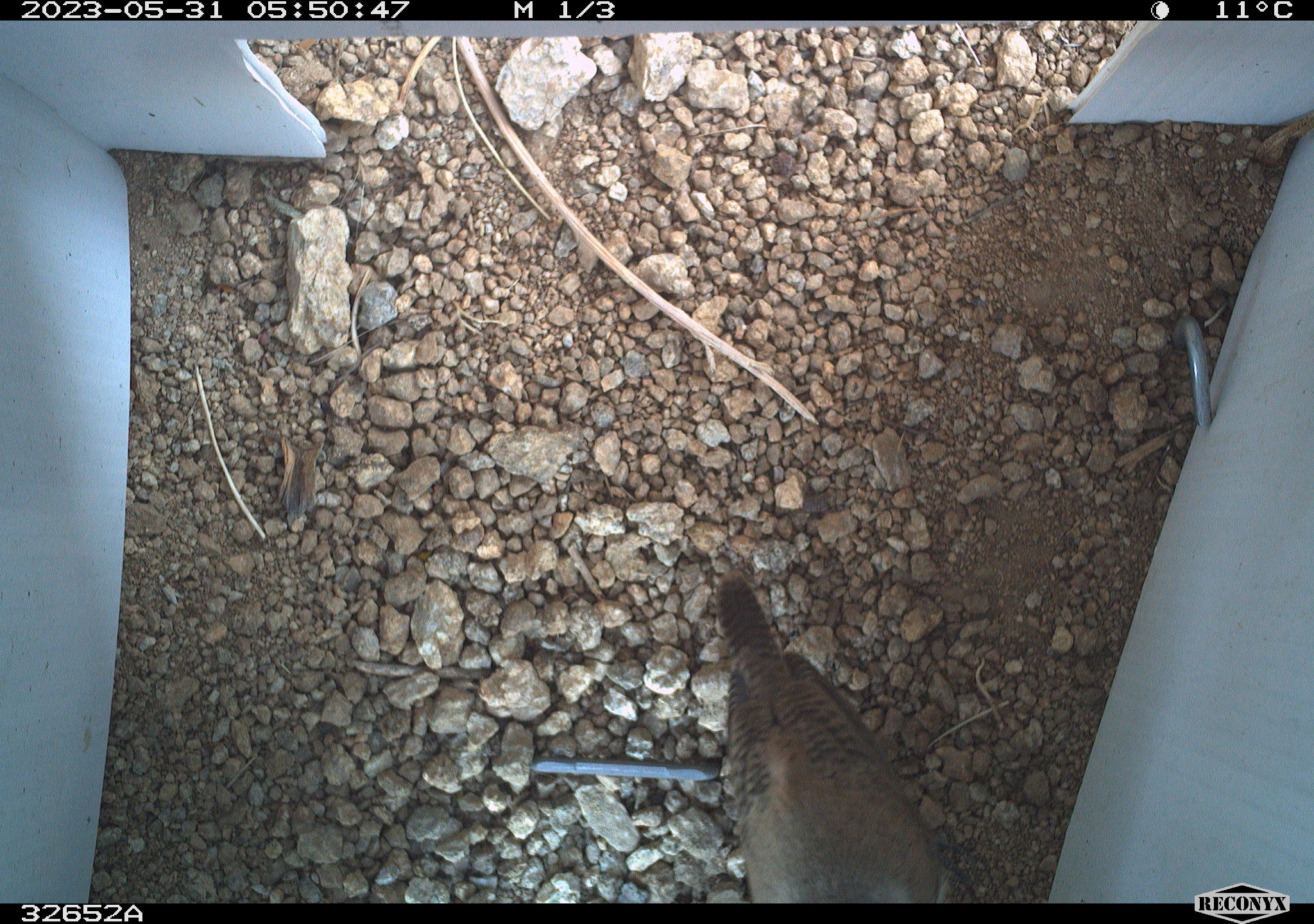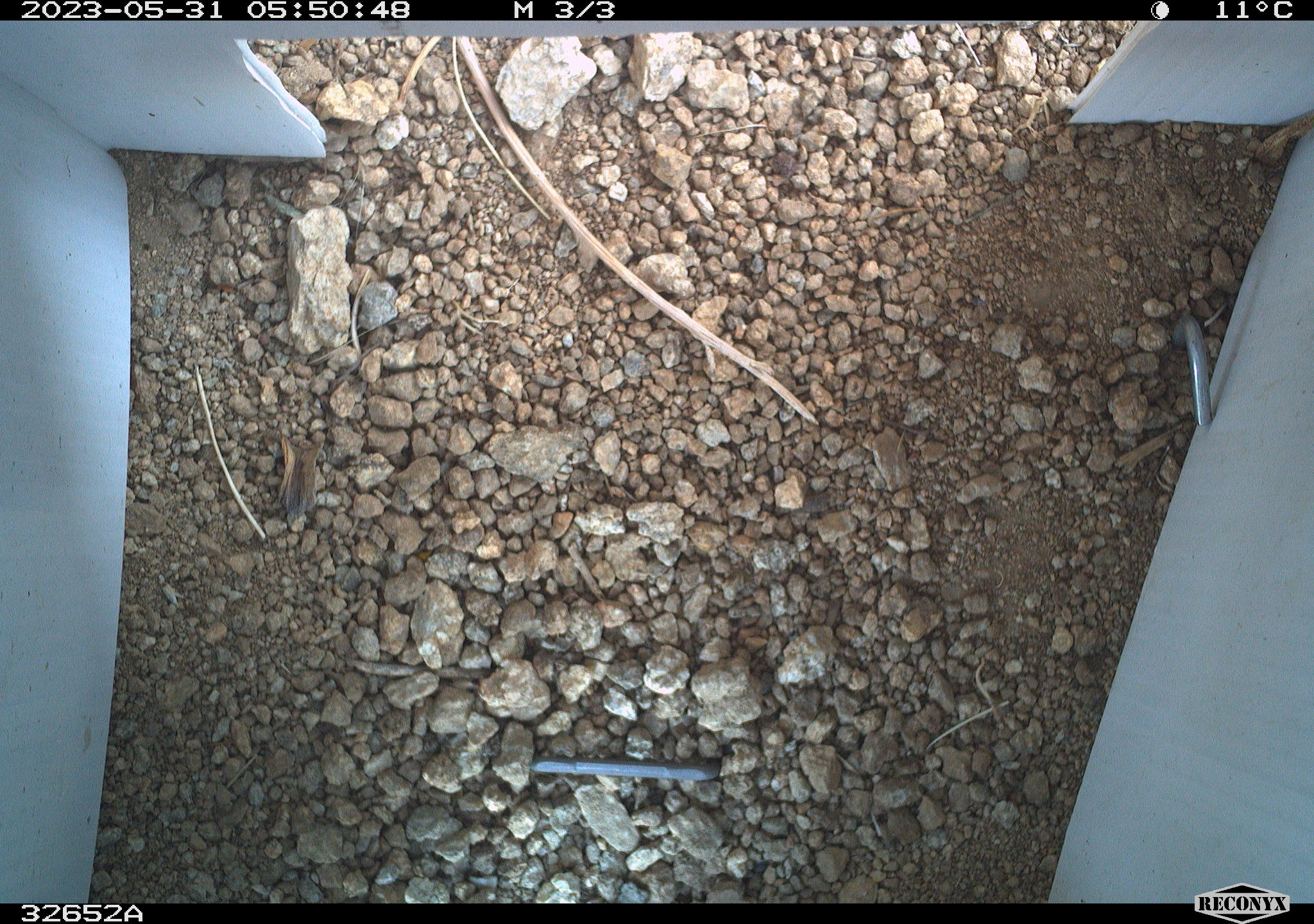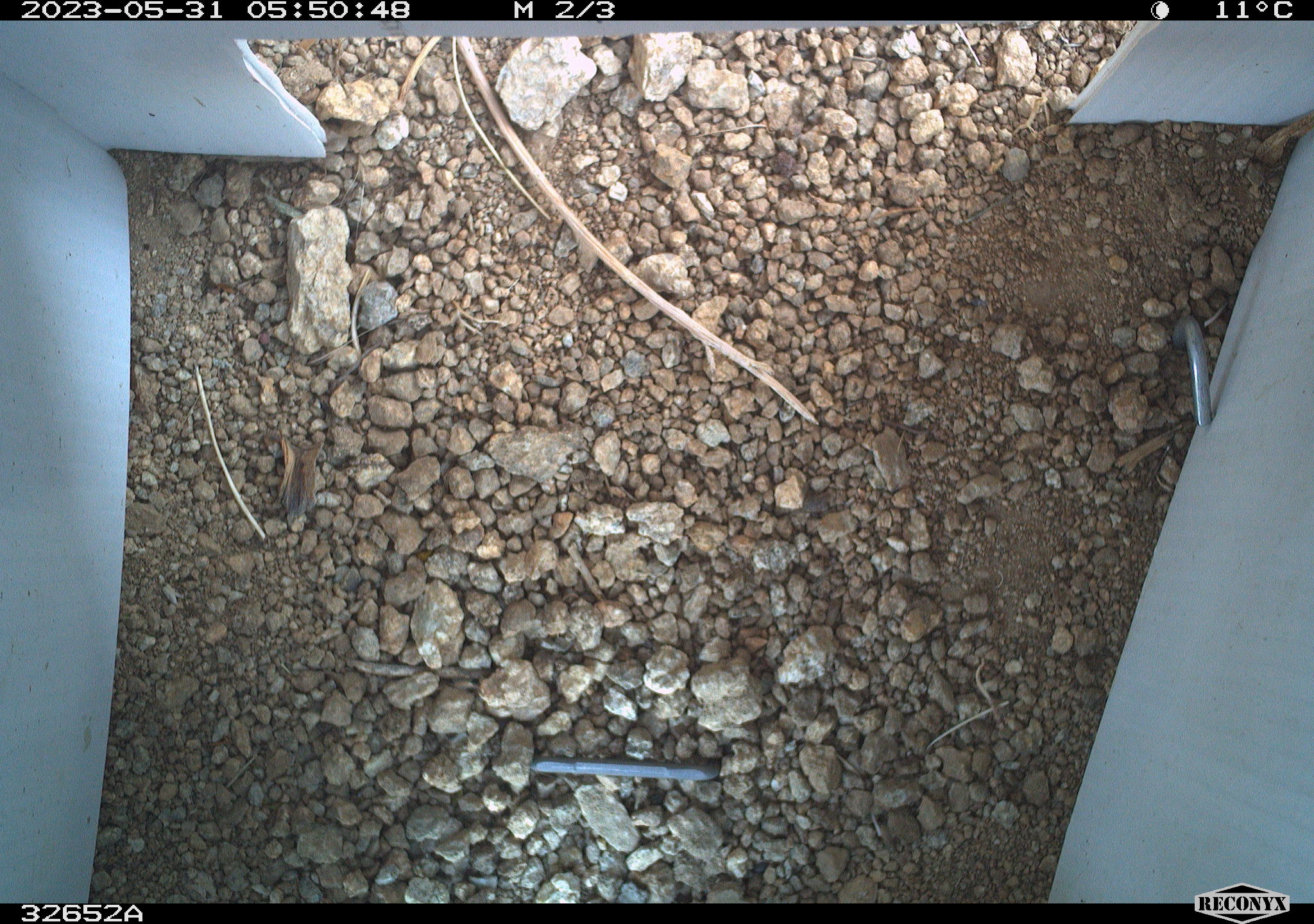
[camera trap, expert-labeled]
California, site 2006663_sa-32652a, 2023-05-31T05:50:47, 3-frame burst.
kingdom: Animalia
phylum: Chordata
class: Aves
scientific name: Aves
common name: bird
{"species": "bird (Aves)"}